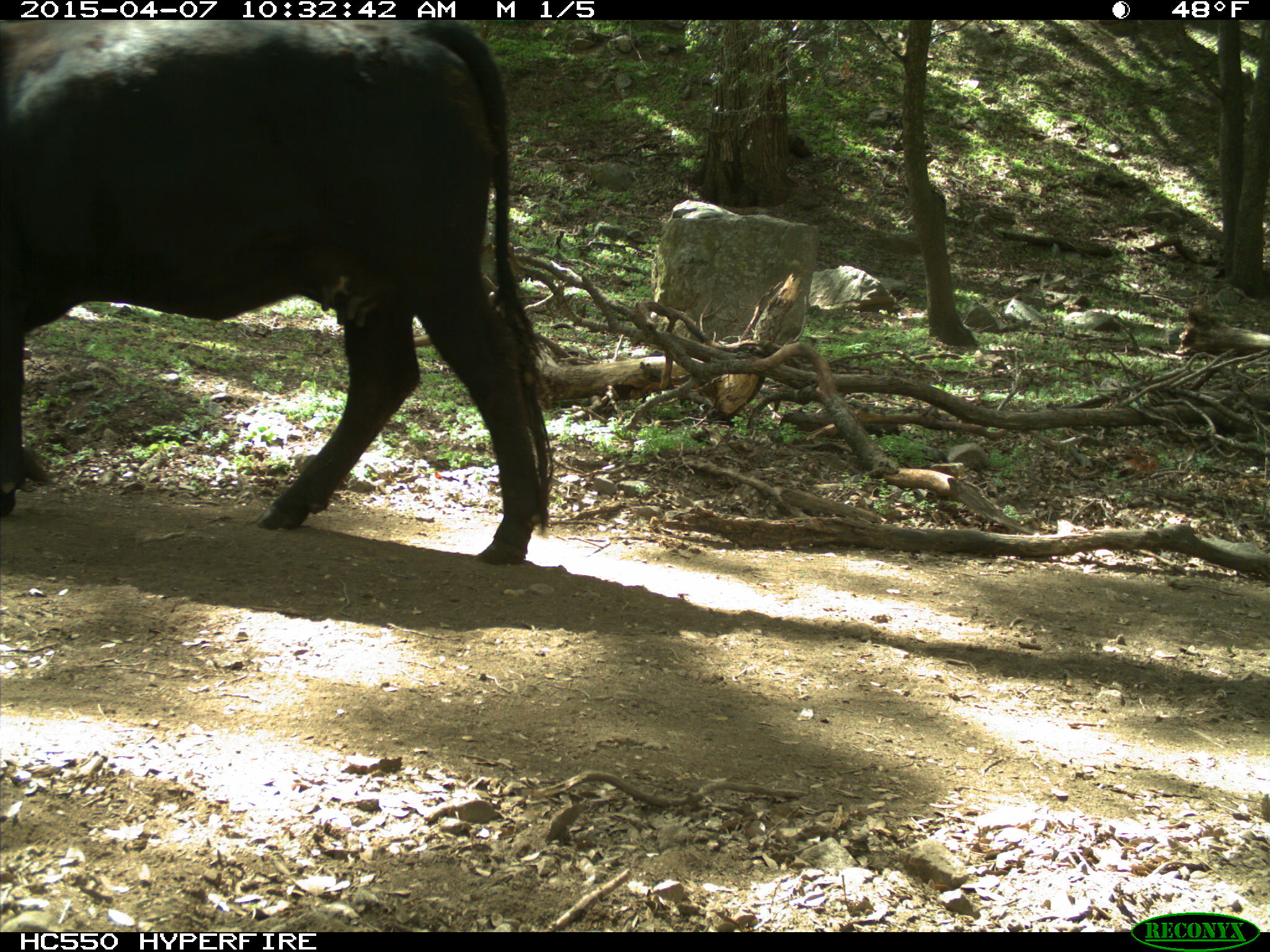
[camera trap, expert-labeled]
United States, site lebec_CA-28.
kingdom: Animalia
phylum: Chordata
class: Mammalia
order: Artiodactyla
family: Bovidae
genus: Bos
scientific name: Bos taurus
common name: domestic cow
Bos taurus (domestic cow).